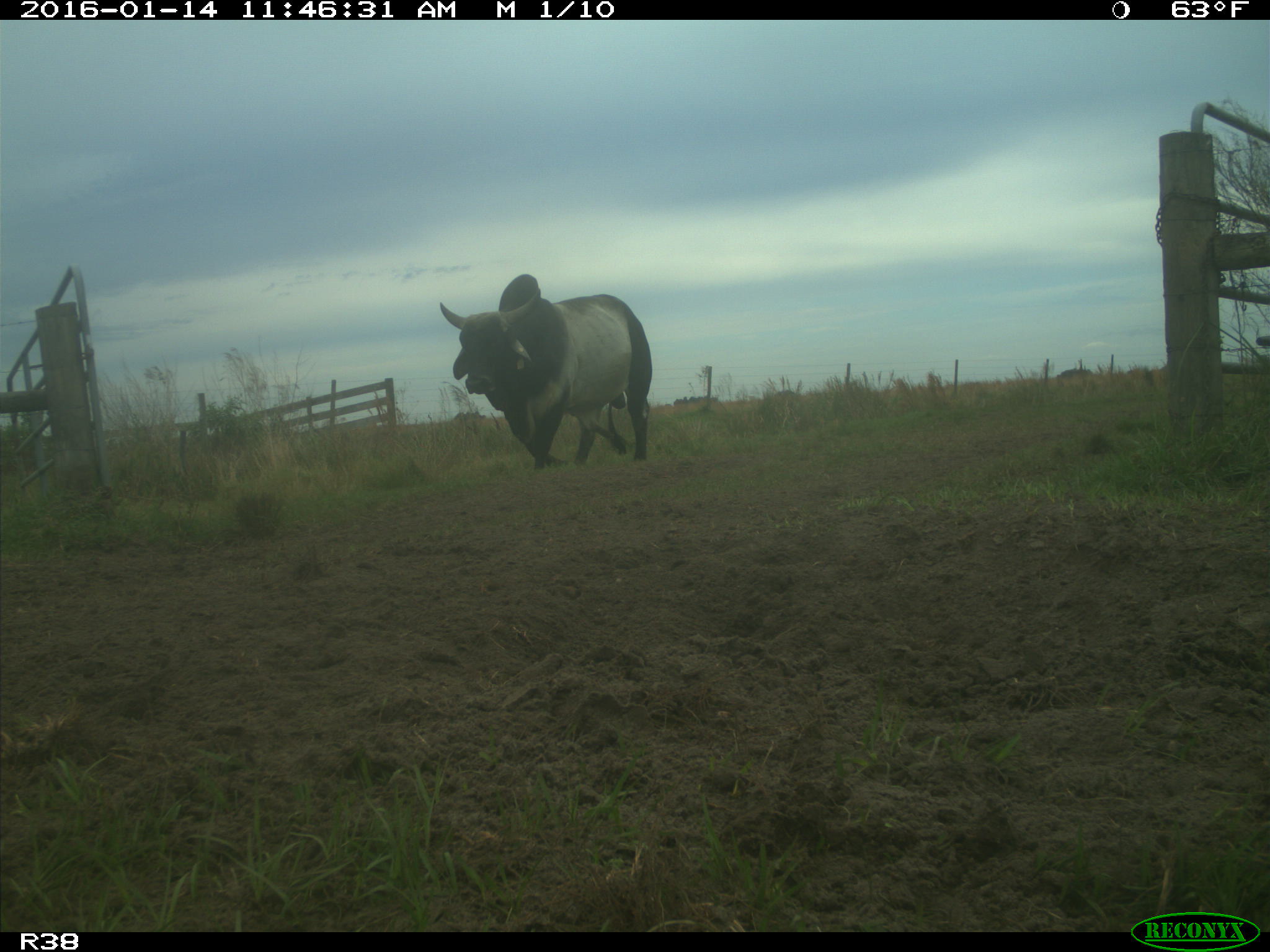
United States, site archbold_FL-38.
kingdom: Animalia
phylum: Chordata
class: Mammalia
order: Artiodactyla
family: Bovidae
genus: Bos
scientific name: Bos taurus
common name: domestic cow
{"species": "Bos taurus (domestic cow)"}